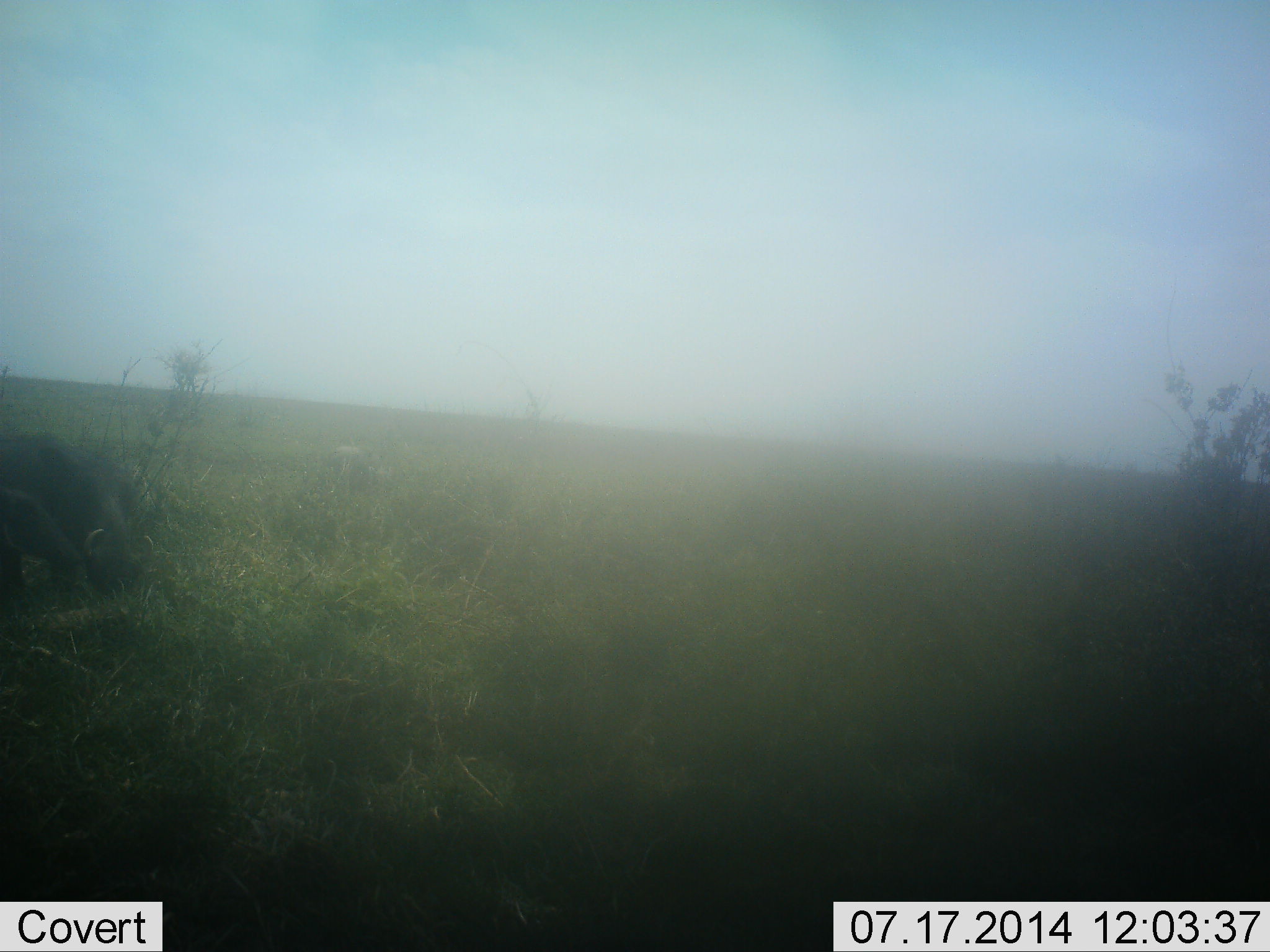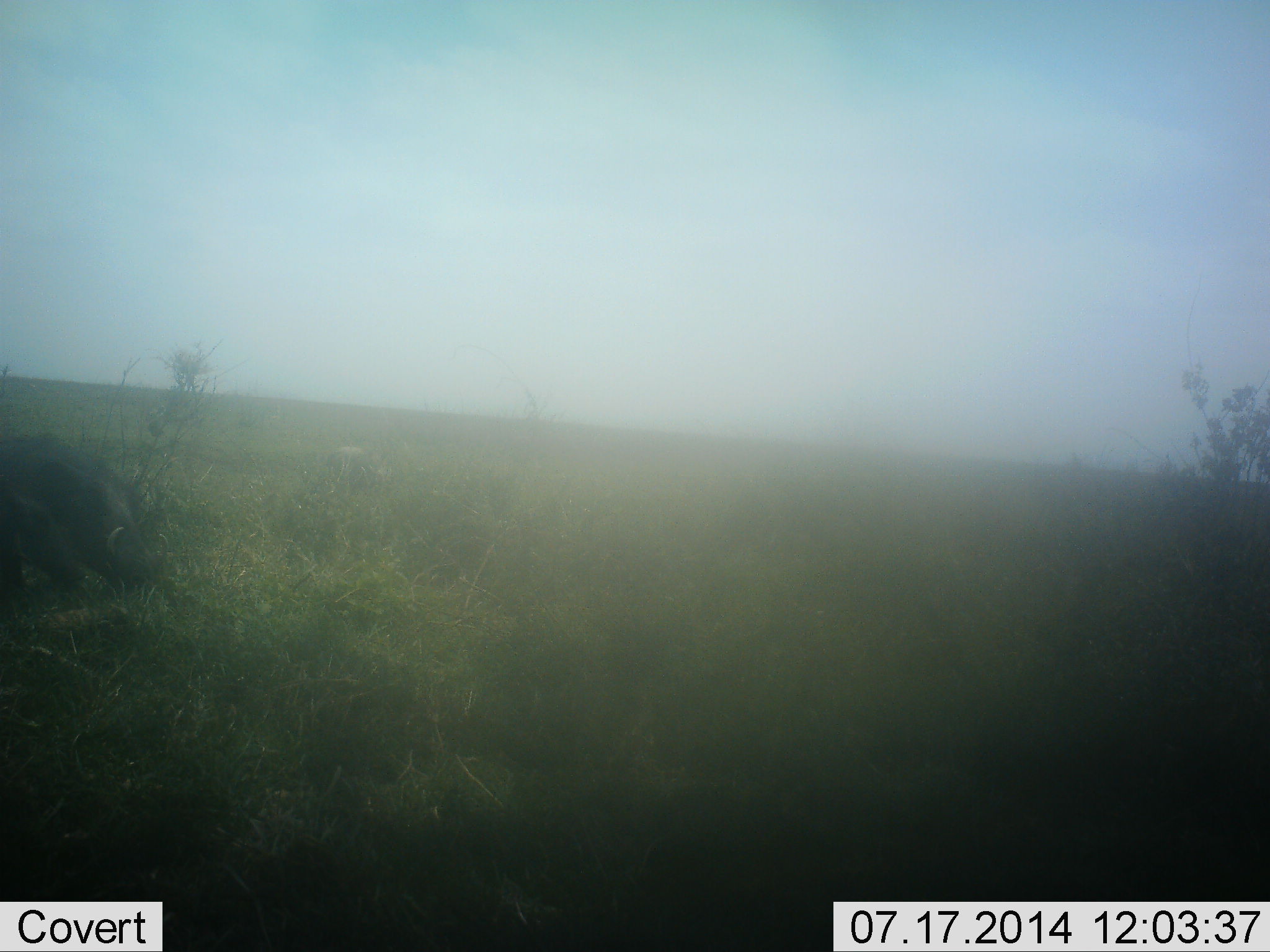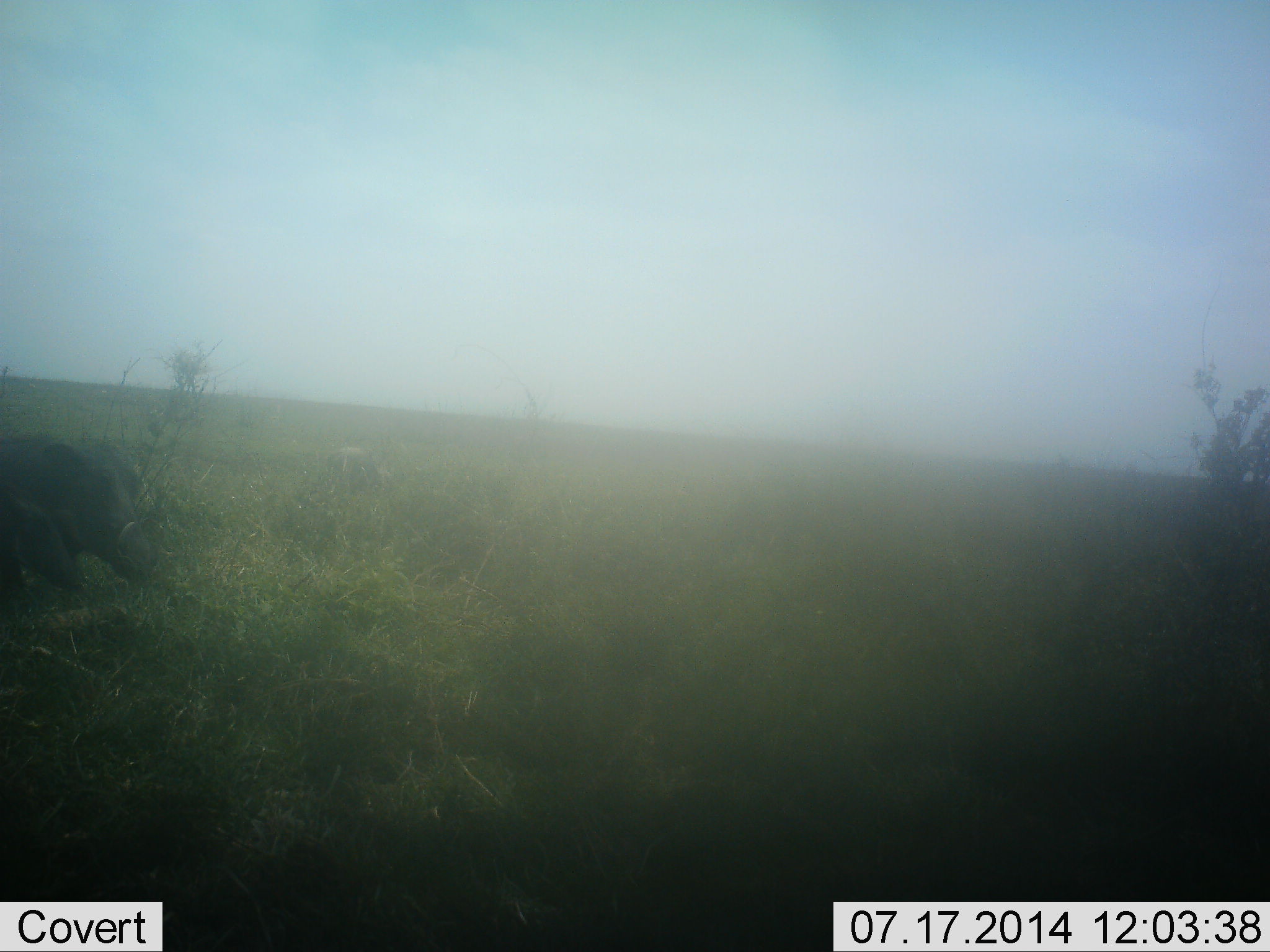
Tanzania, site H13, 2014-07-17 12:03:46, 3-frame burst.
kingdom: Animalia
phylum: Chordata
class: Mammalia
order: Artiodactyla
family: Suidae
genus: Phacochoerus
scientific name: Phacochoerus africanus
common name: warthog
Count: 1.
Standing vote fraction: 20%.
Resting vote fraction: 0%.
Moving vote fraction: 40%.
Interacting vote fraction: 0%.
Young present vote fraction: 20%.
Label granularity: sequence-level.